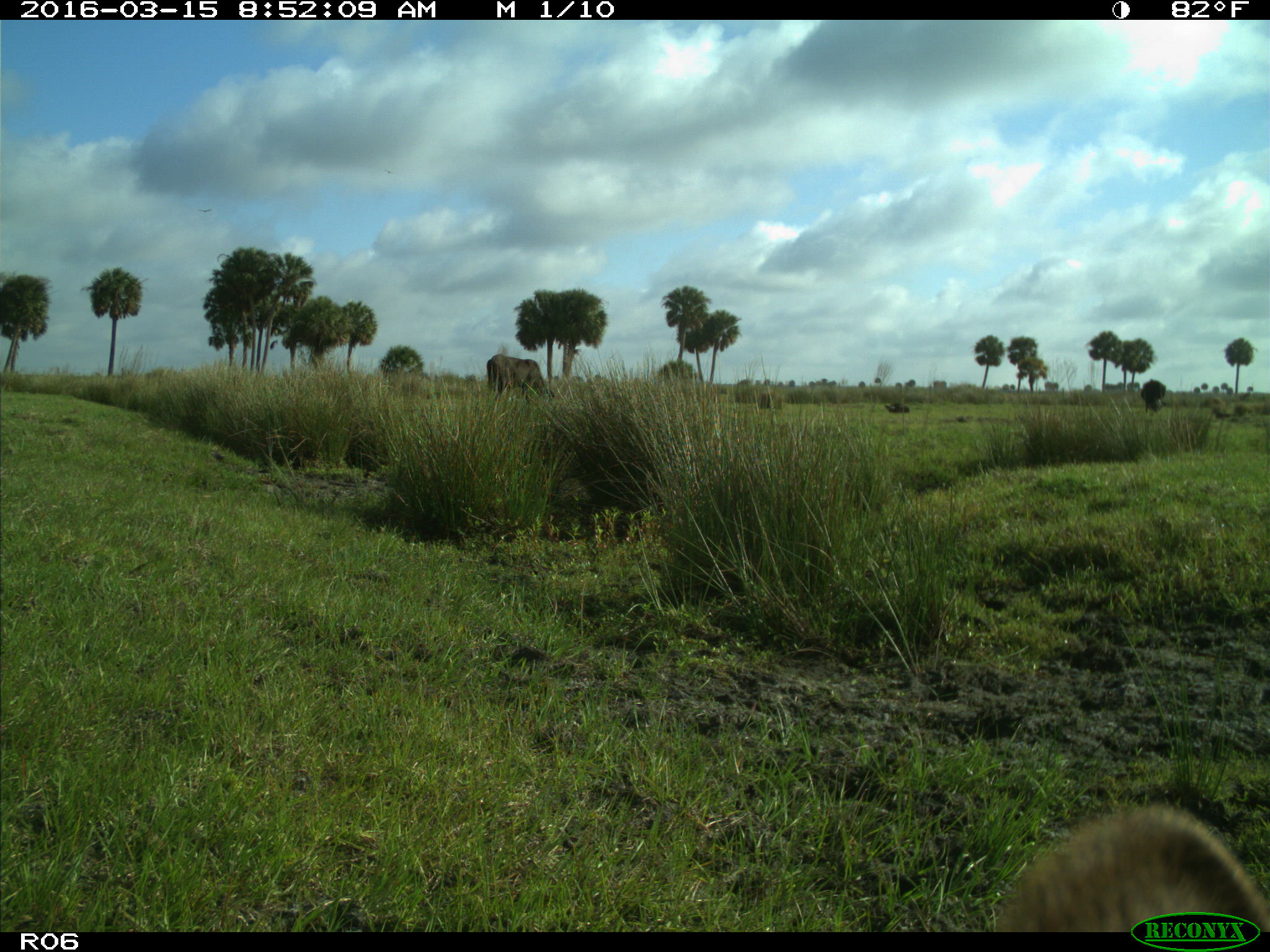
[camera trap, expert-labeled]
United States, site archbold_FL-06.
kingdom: Animalia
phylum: Chordata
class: Mammalia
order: Artiodactyla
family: Bovidae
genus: Bos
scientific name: Bos taurus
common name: domestic cow